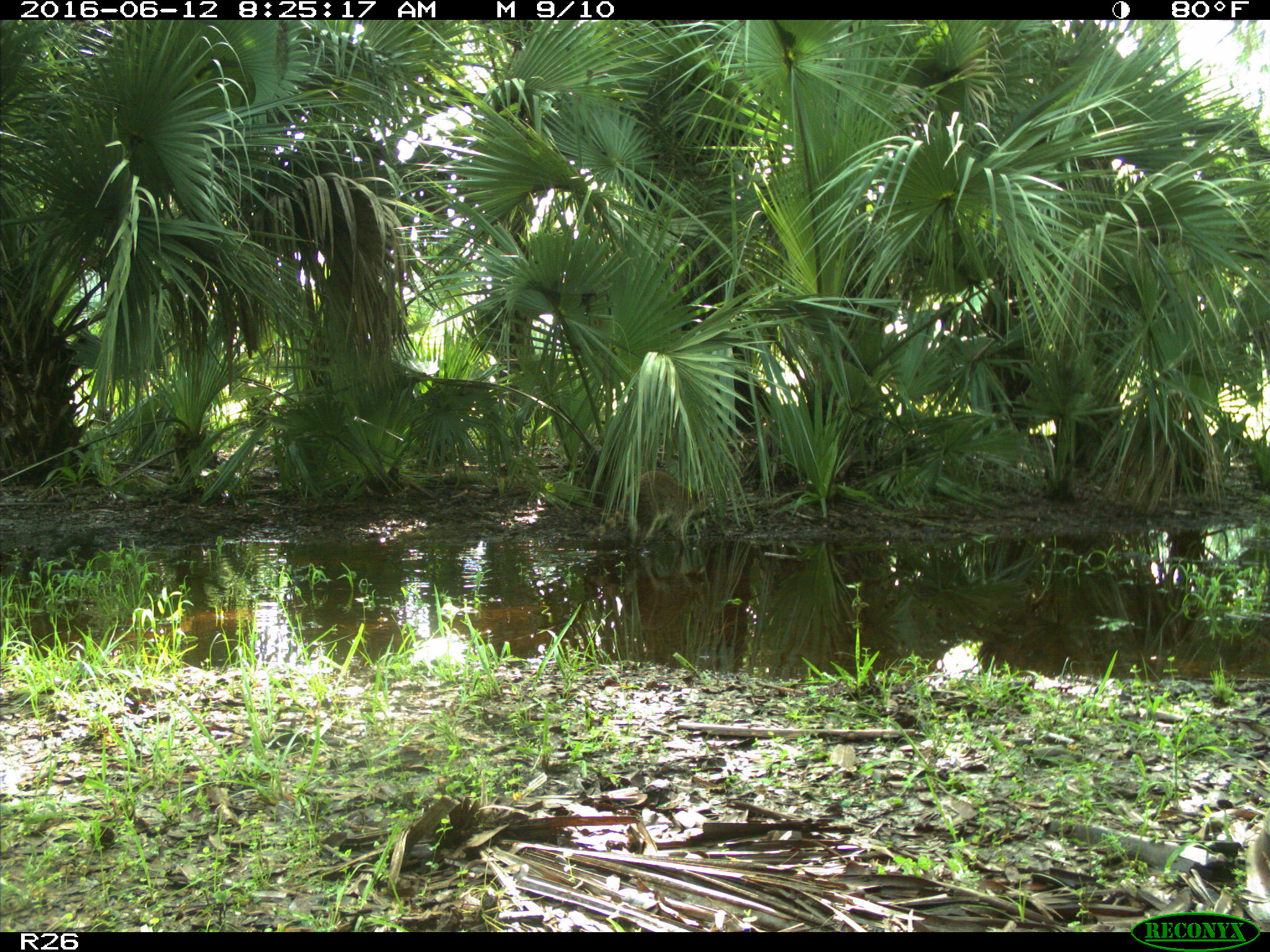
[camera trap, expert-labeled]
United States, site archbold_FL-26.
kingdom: Animalia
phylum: Chordata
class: Mammalia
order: Carnivora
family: Procyonidae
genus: Procyon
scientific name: Procyon lotor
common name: common raccoon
Procyon lotor (common raccoon).